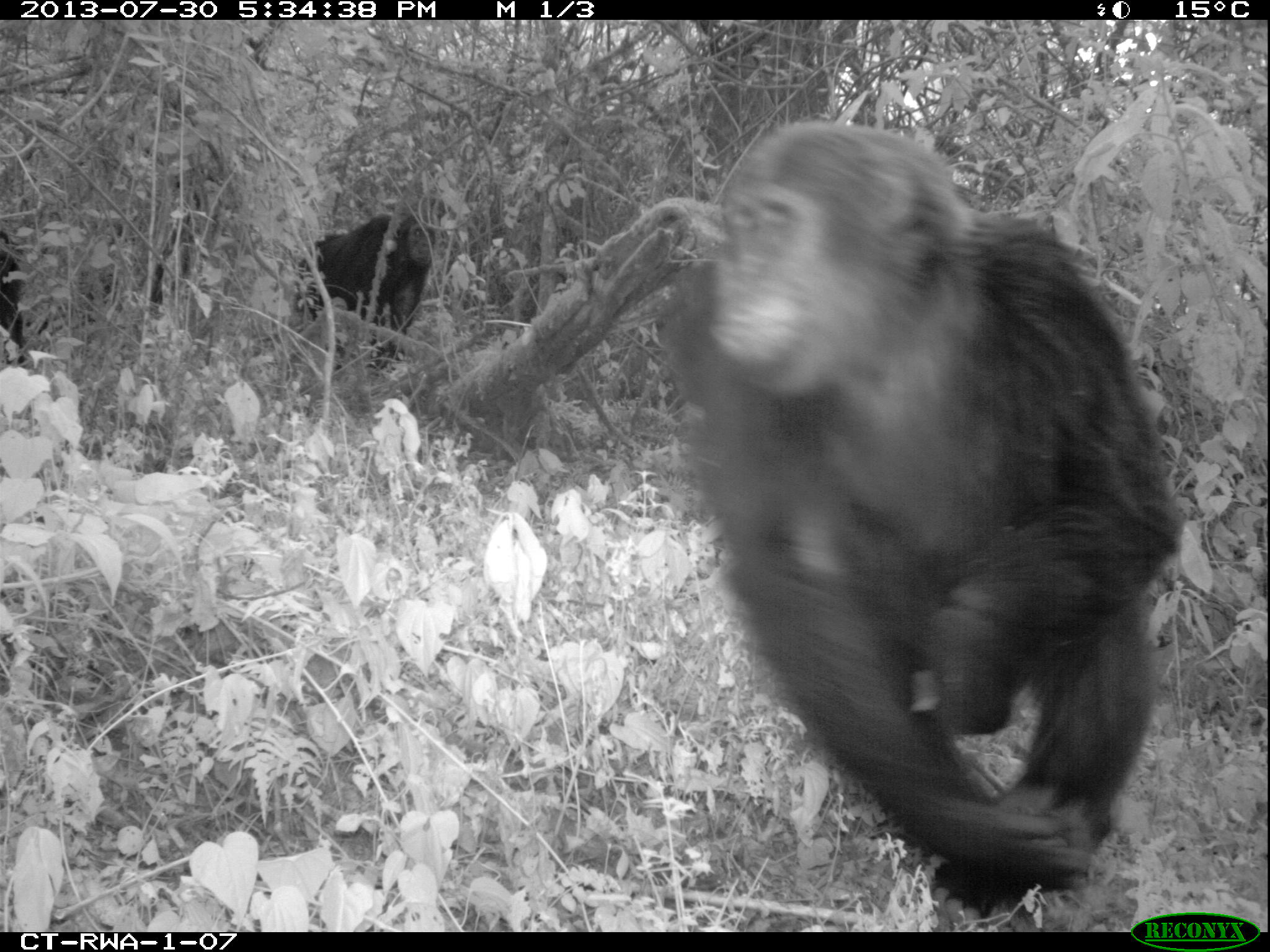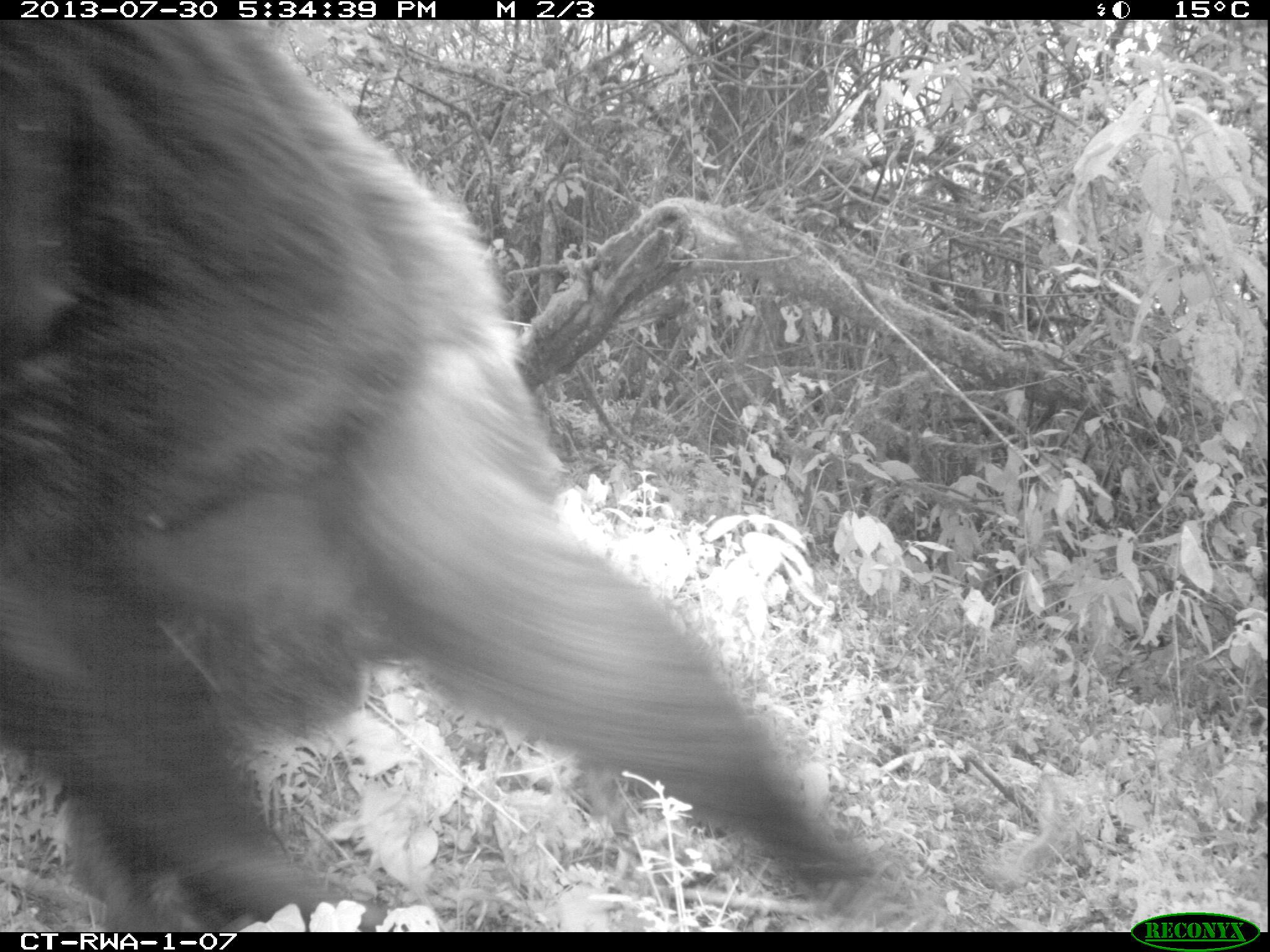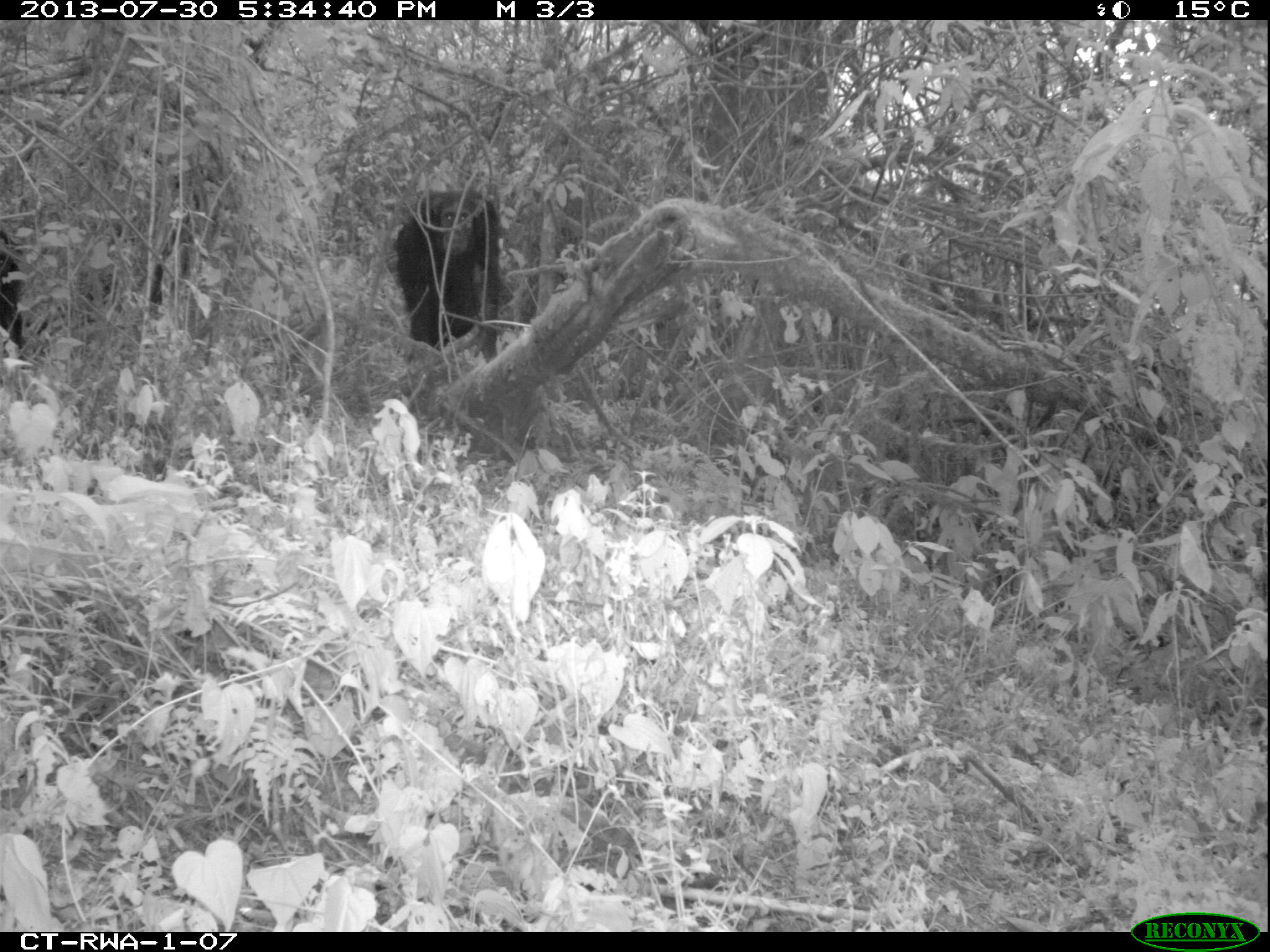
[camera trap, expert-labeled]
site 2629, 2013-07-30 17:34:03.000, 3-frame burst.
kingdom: Animalia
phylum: Chordata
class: Mammalia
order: Primates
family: Hominidae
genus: Pan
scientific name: Pan troglodytes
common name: chimpanzee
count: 5